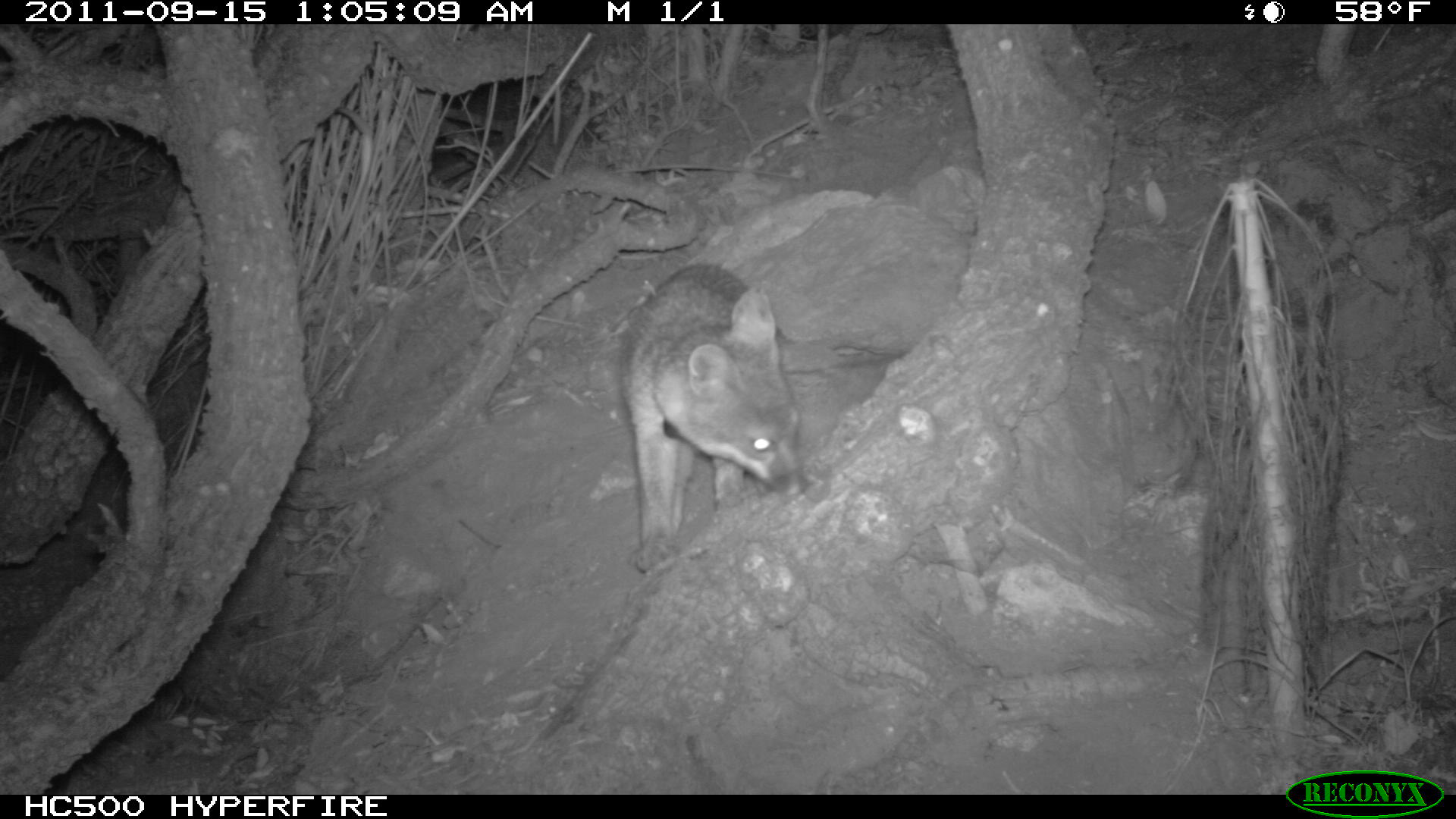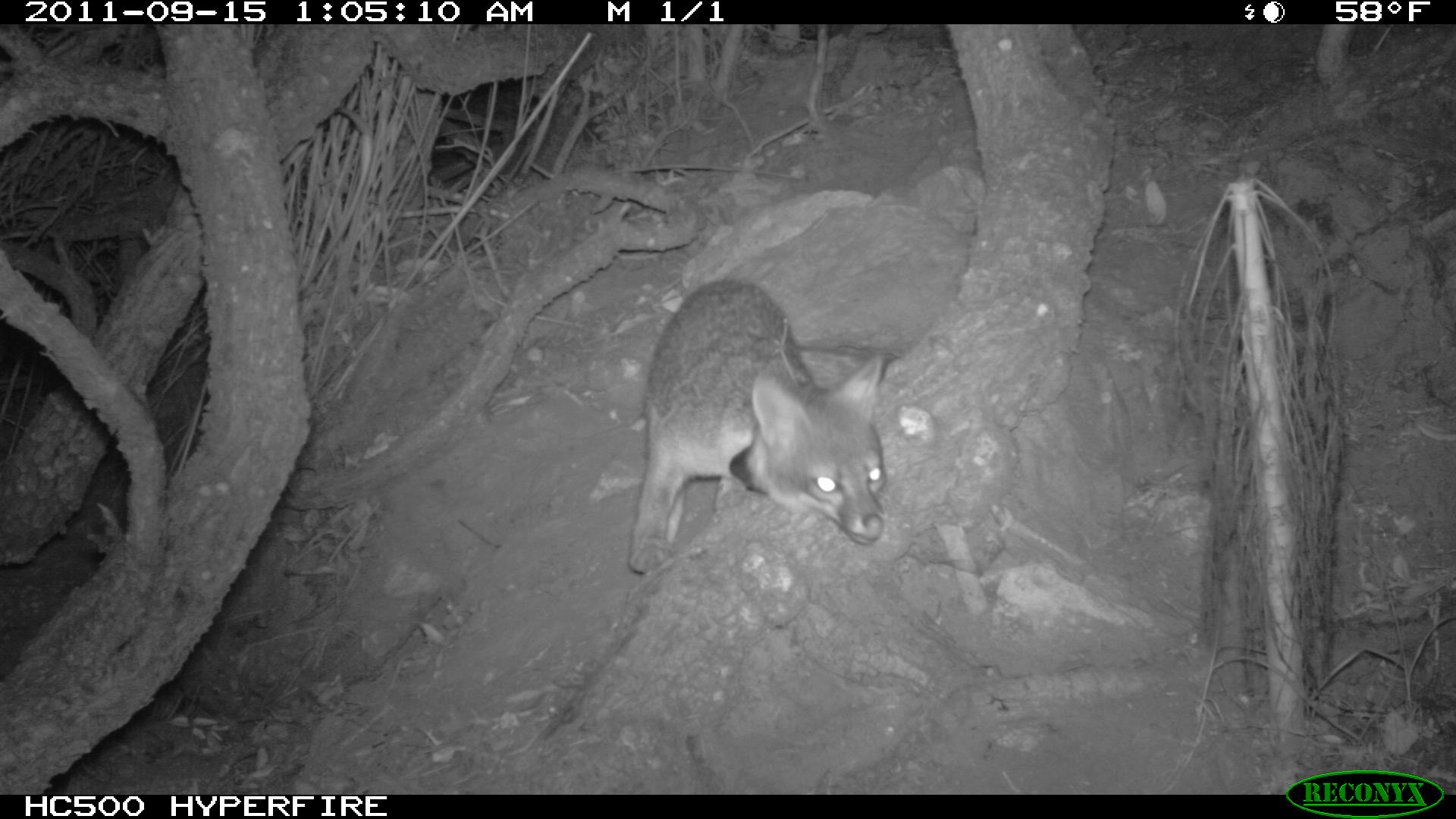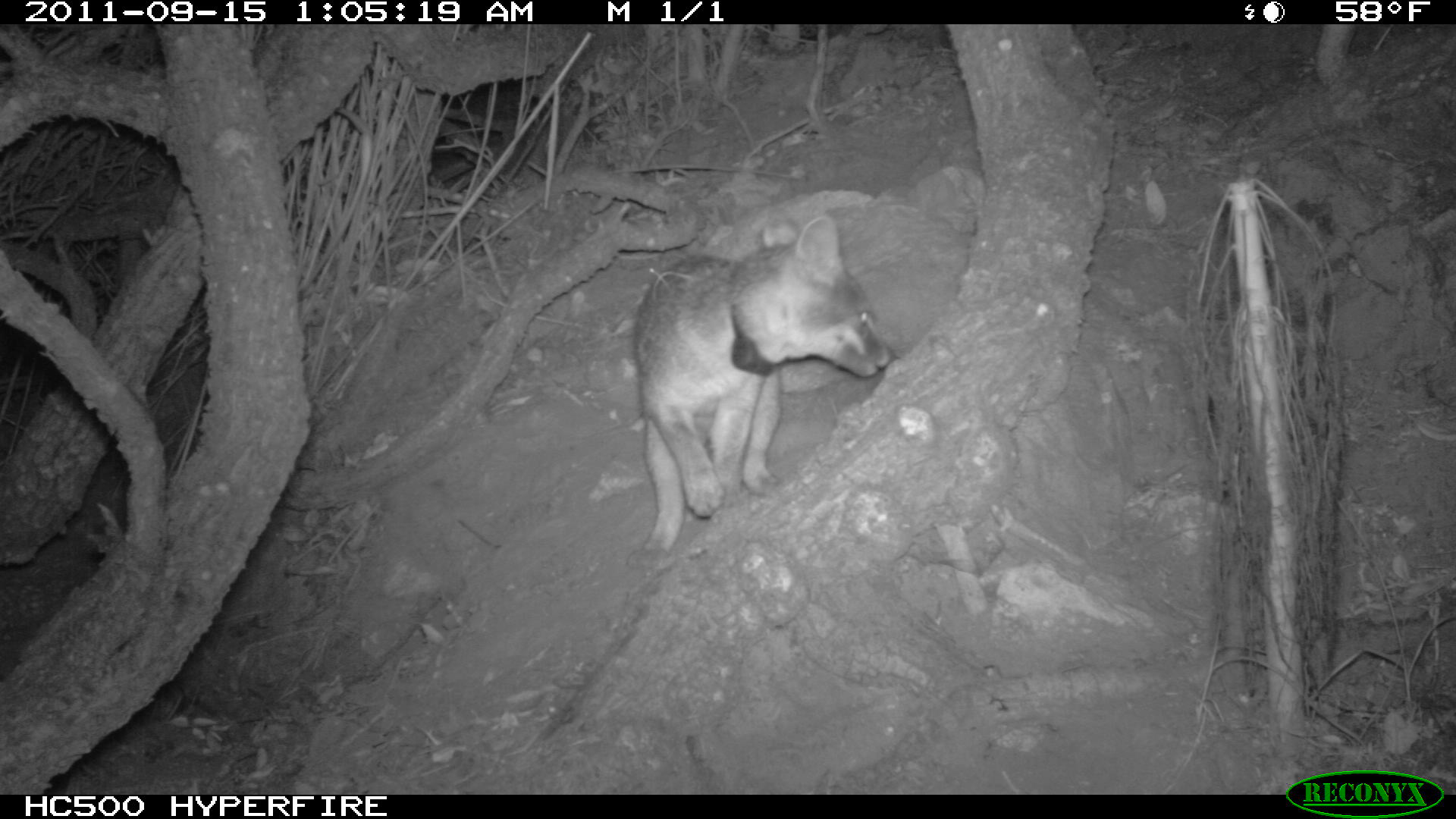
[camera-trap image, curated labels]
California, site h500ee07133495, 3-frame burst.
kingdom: Animalia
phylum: Chordata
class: Mammalia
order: Carnivora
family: Canidae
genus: Urocyon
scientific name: Urocyon littoralis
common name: island fox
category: fox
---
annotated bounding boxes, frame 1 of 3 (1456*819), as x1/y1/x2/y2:
fox: 616/261/803/573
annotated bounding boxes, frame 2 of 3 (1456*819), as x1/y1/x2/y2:
fox: 627/272/886/572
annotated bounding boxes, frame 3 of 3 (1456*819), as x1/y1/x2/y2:
fox: 631/214/896/553